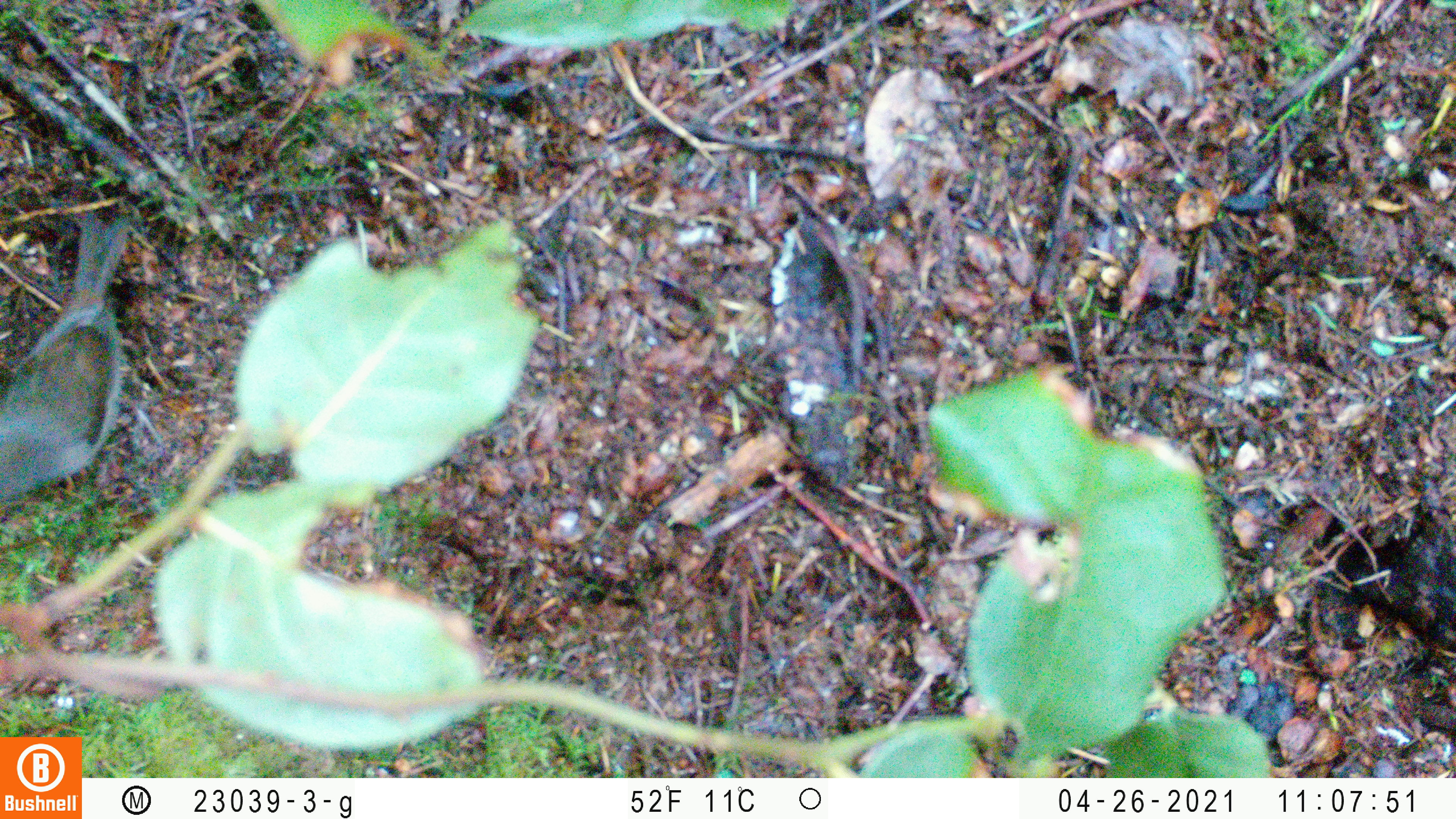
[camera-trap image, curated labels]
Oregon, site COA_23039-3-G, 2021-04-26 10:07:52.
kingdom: Animalia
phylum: Chordata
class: Aves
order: Passeriformes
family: Turdidae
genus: Catharus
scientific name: Catharus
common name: brown thrushes and nightingale-thrushes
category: catharus species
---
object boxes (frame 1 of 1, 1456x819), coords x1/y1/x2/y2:
catharus species: 0/191/176/531